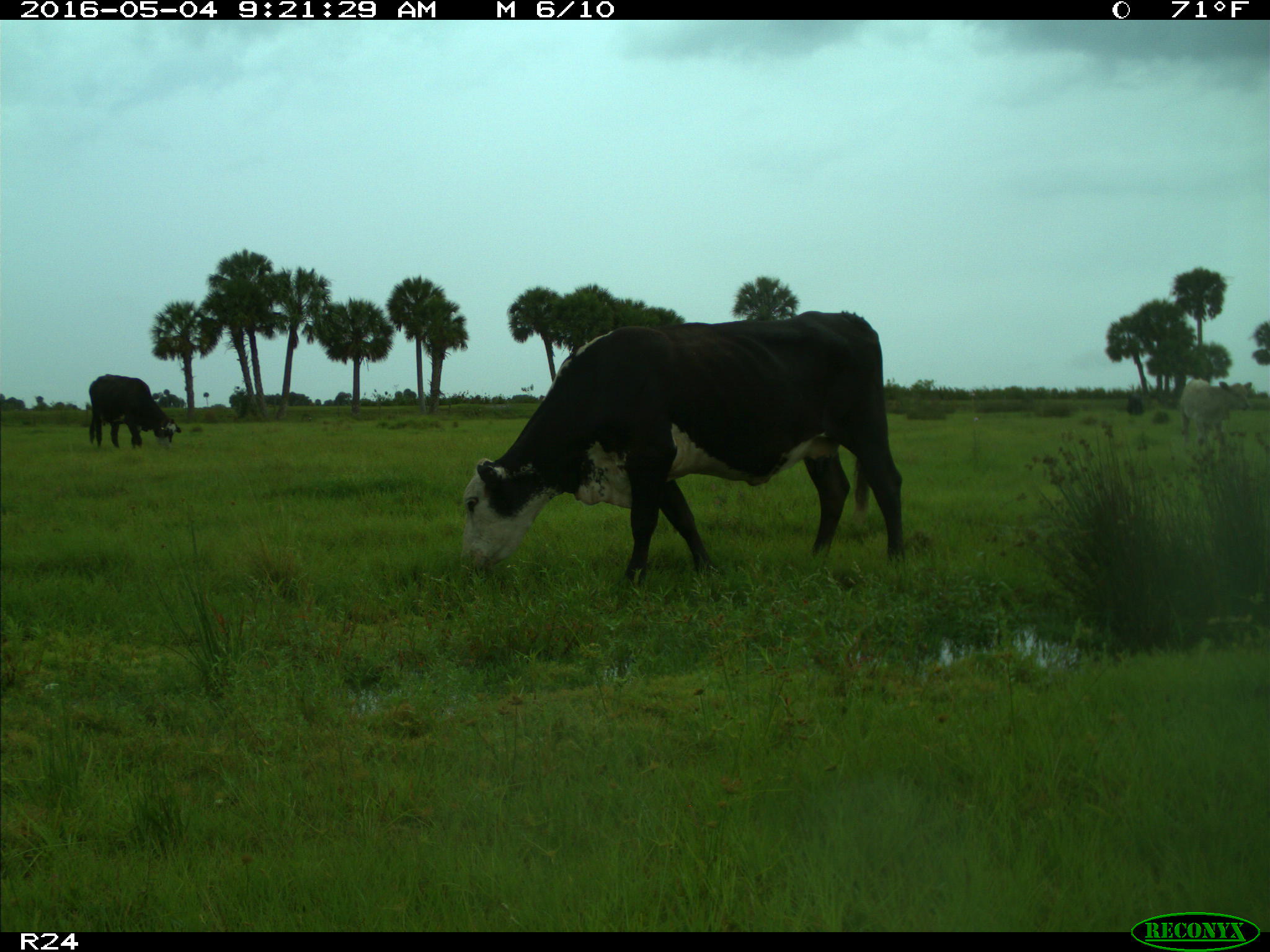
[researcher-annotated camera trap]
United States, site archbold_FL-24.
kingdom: Animalia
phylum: Chordata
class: Mammalia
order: Artiodactyla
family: Bovidae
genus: Bos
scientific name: Bos taurus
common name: domestic cow